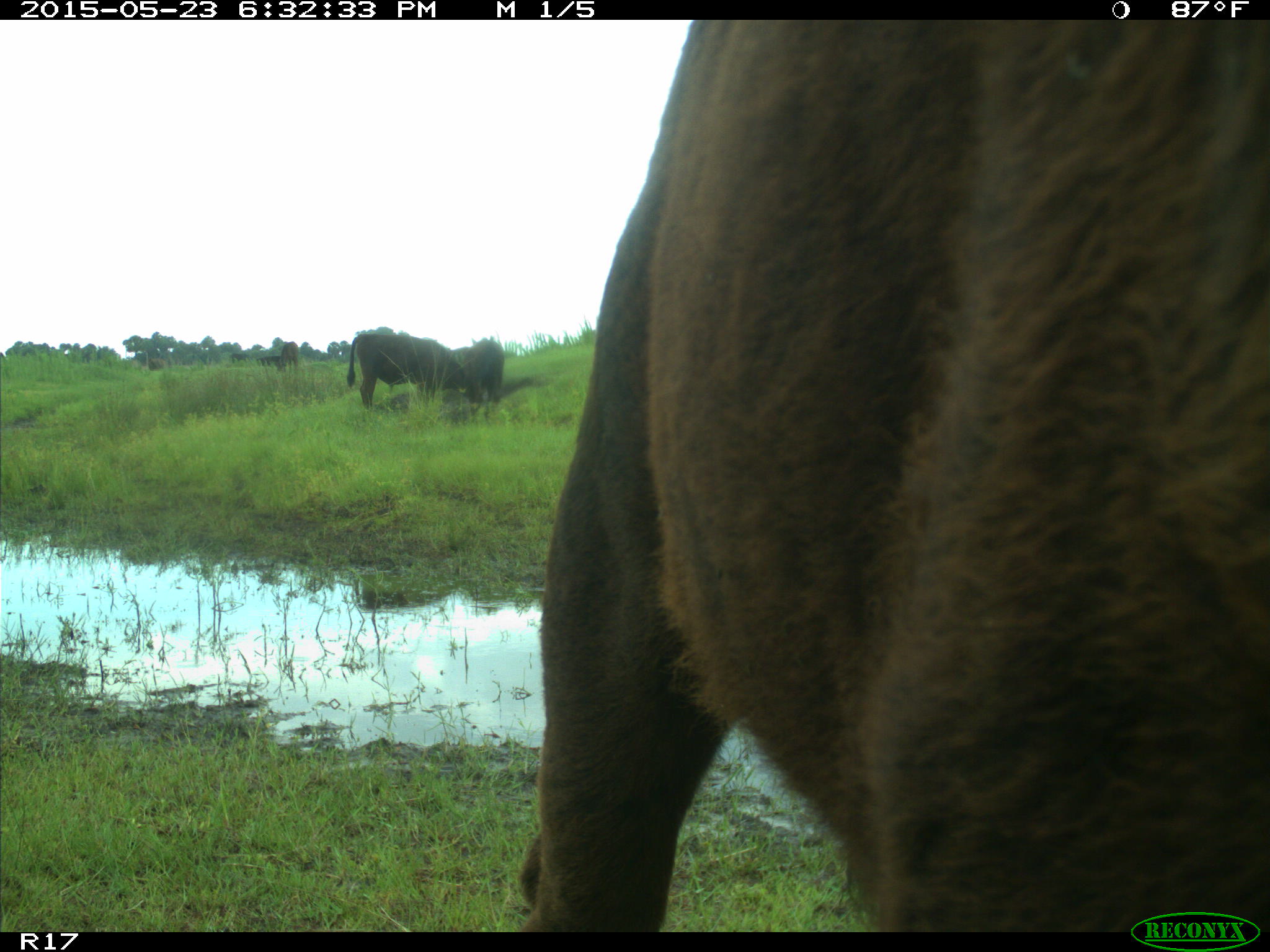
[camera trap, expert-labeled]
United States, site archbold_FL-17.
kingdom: Animalia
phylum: Chordata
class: Mammalia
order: Artiodactyla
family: Bovidae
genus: Bos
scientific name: Bos taurus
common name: domestic cow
Bos taurus (domestic cow).